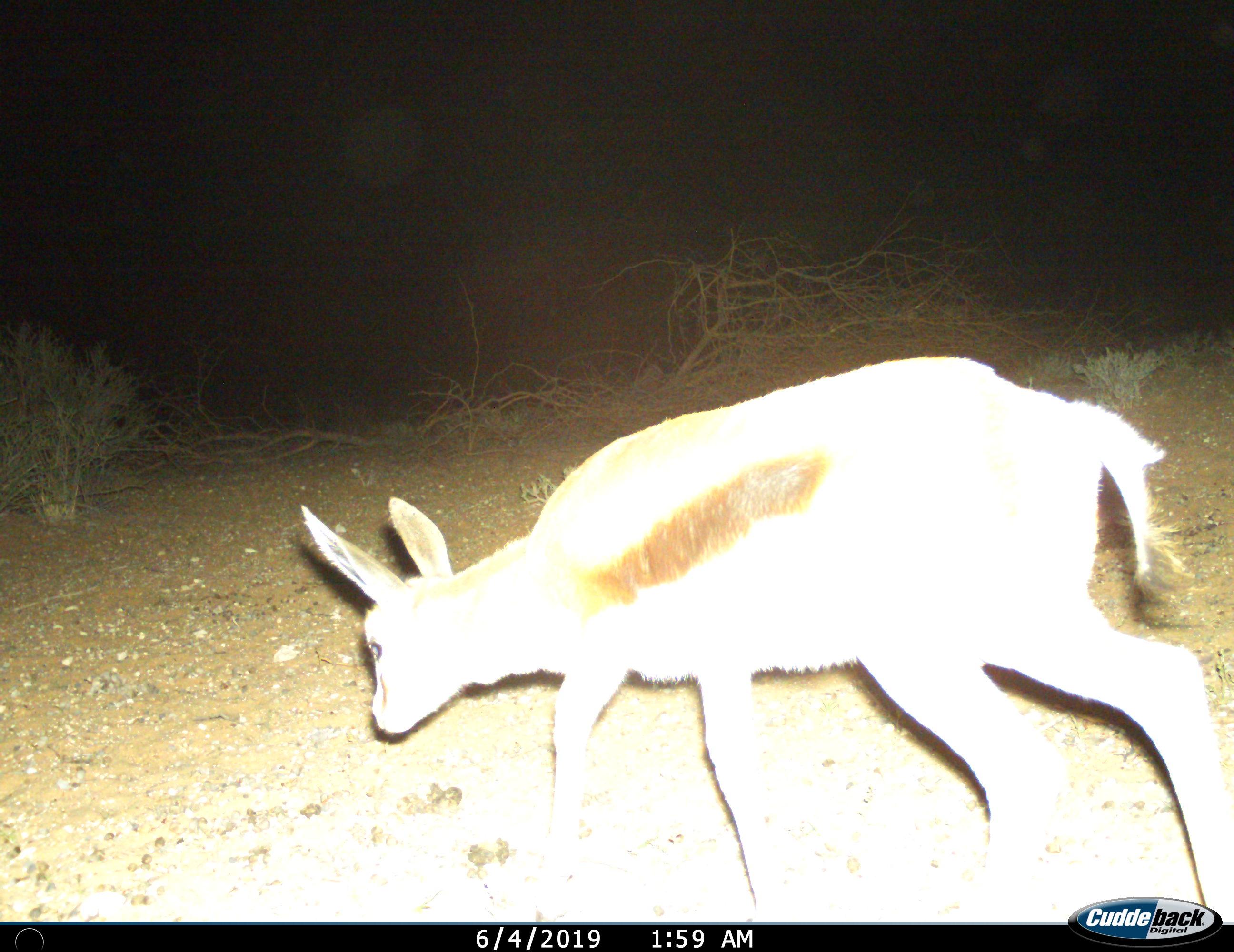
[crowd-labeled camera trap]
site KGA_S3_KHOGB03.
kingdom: Animalia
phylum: Chordata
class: Mammalia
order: Artiodactyla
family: Bovidae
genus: Antidorcas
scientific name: Antidorcas marsupialis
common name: springbok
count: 1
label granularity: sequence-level